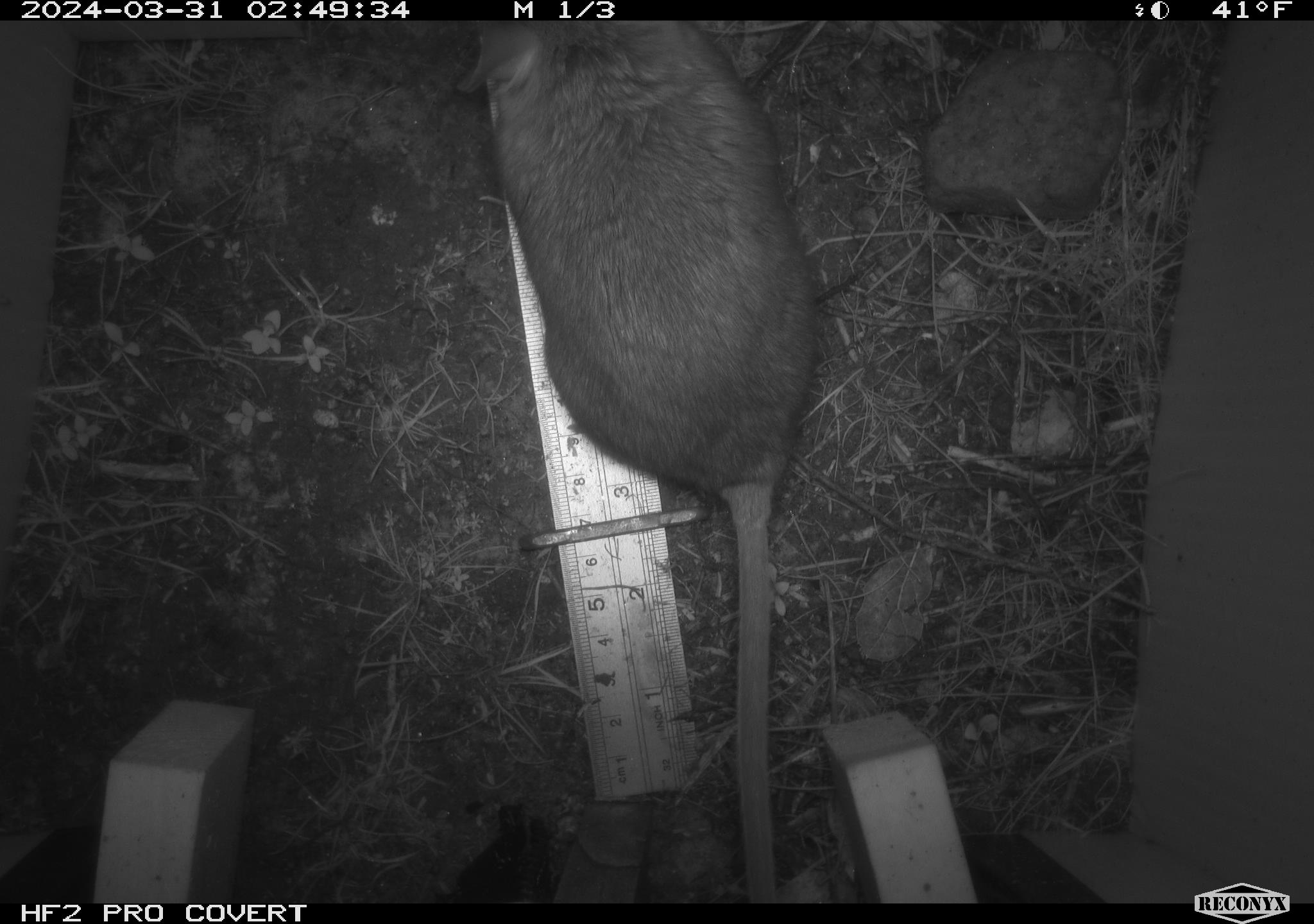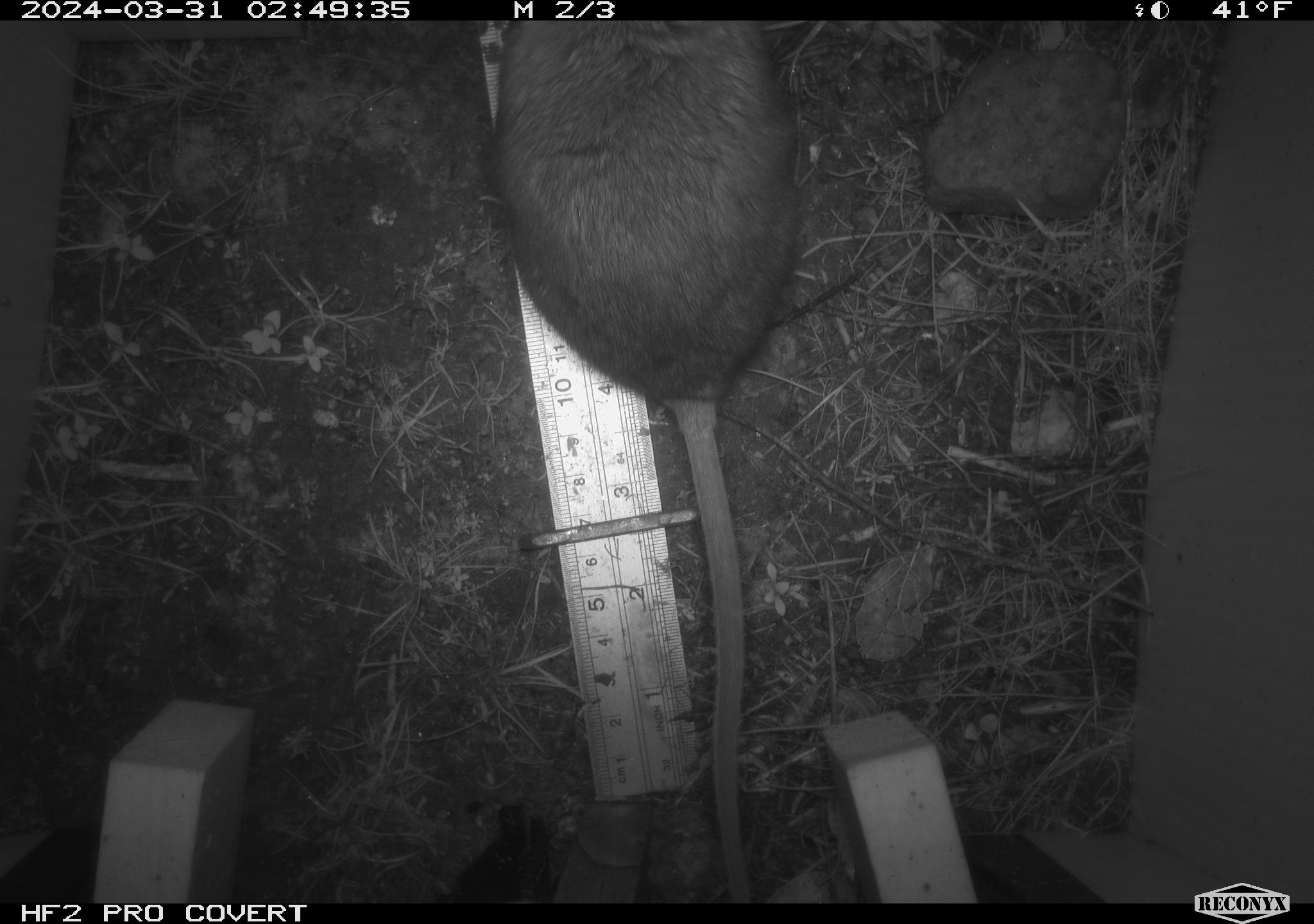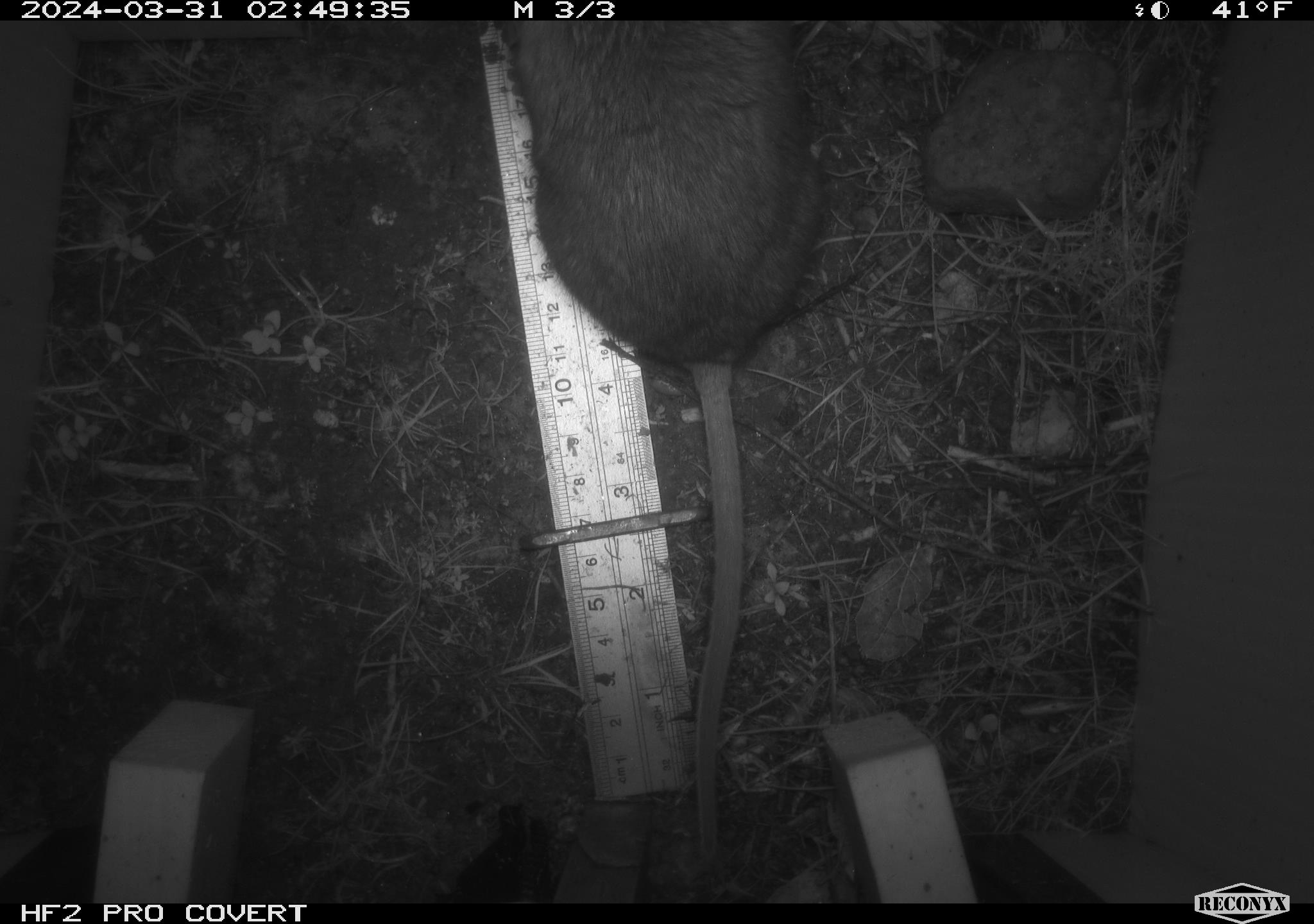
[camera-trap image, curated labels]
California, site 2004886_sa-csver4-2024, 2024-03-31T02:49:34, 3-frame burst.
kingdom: Animalia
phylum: Chordata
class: Mammalia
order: Rodentia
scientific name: Rodentia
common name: woodrat or rat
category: woodrat or rat species